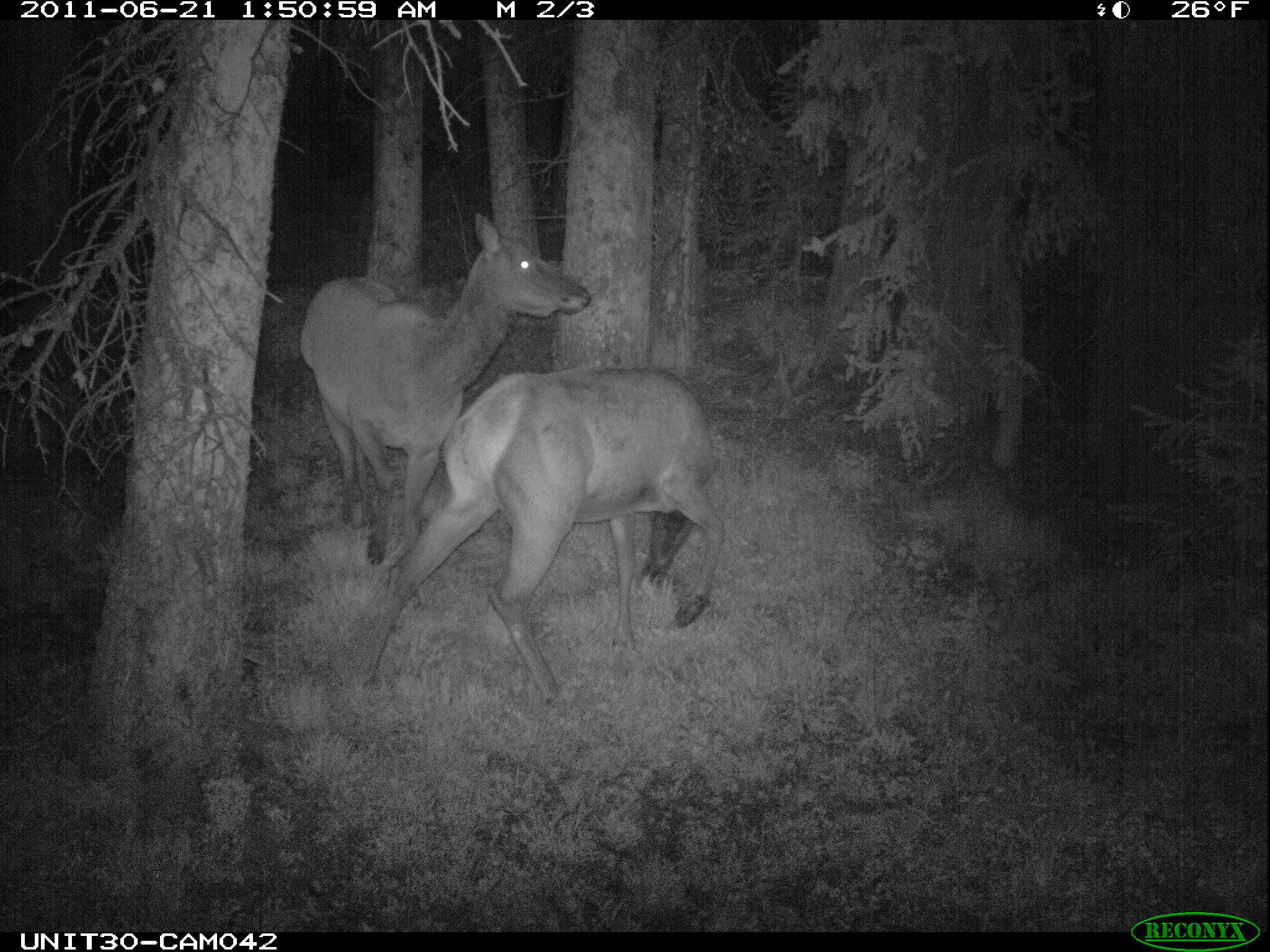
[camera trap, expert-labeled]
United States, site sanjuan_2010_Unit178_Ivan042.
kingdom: Animalia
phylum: Chordata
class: Mammalia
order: Artiodactyla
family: Cervidae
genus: Cervus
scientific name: Cervus elaphus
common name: red deer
Cervus elaphus (red deer).